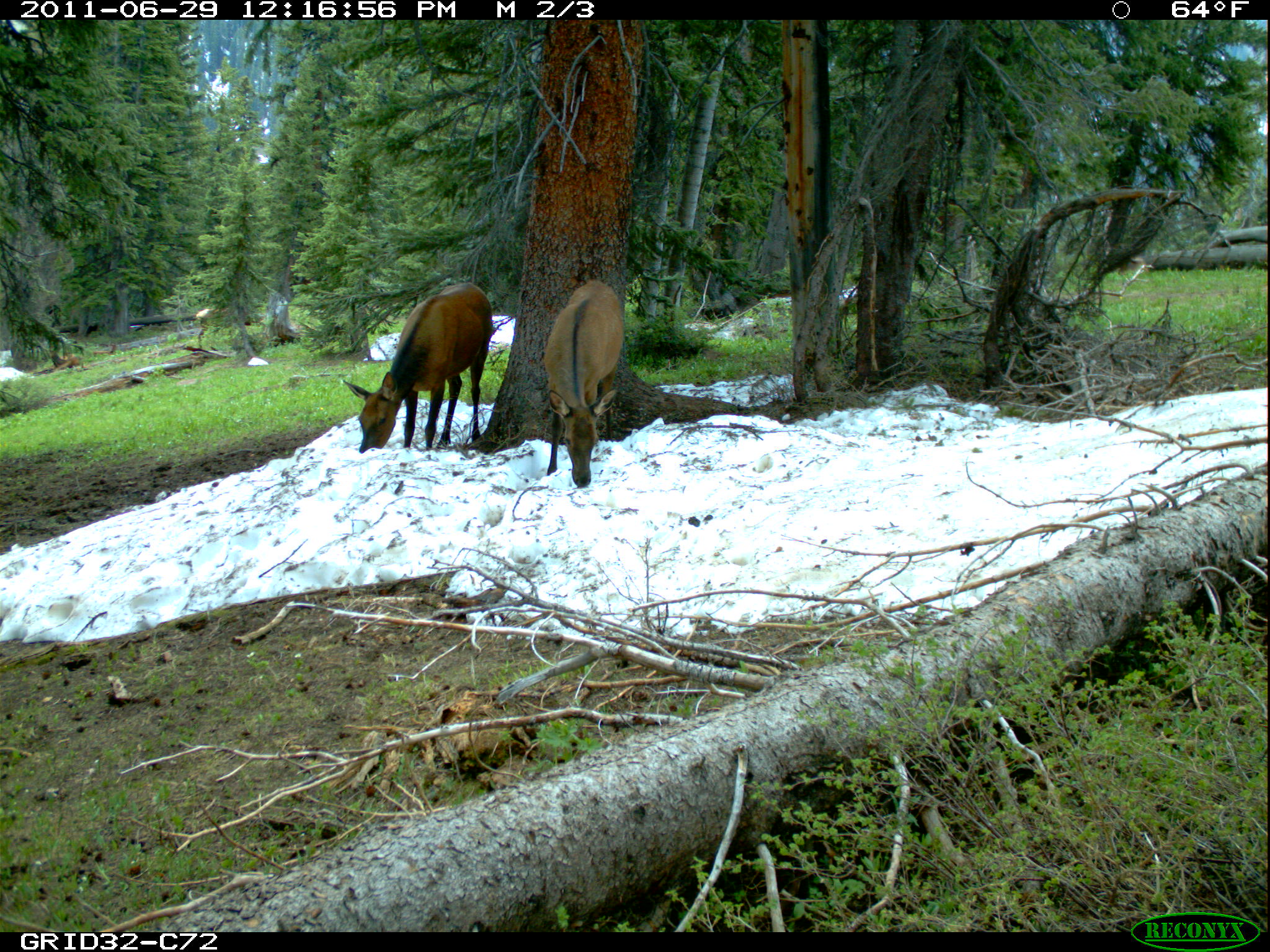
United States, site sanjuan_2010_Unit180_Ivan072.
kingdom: Animalia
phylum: Chordata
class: Mammalia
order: Artiodactyla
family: Cervidae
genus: Cervus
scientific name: Cervus elaphus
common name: red deer